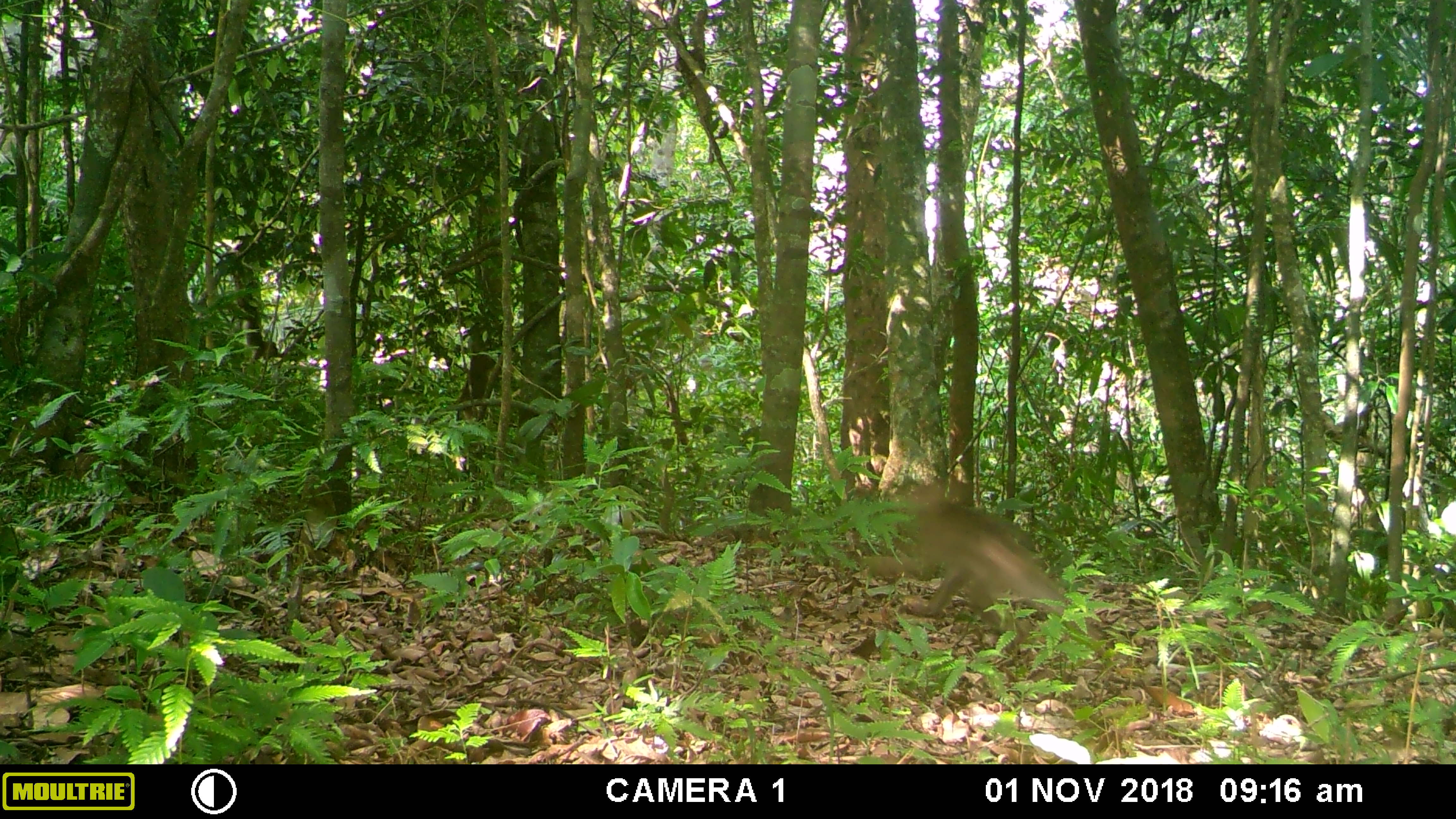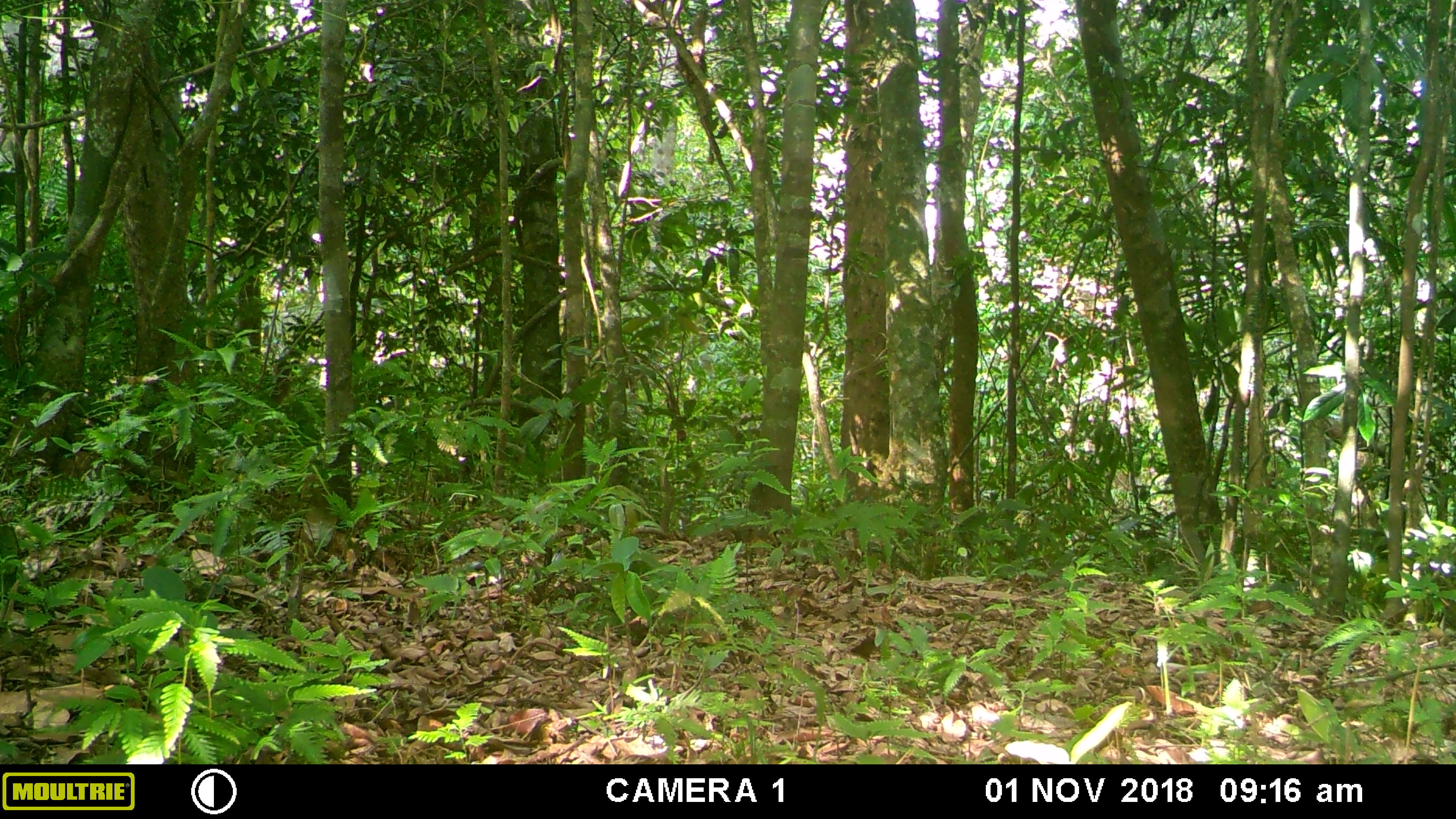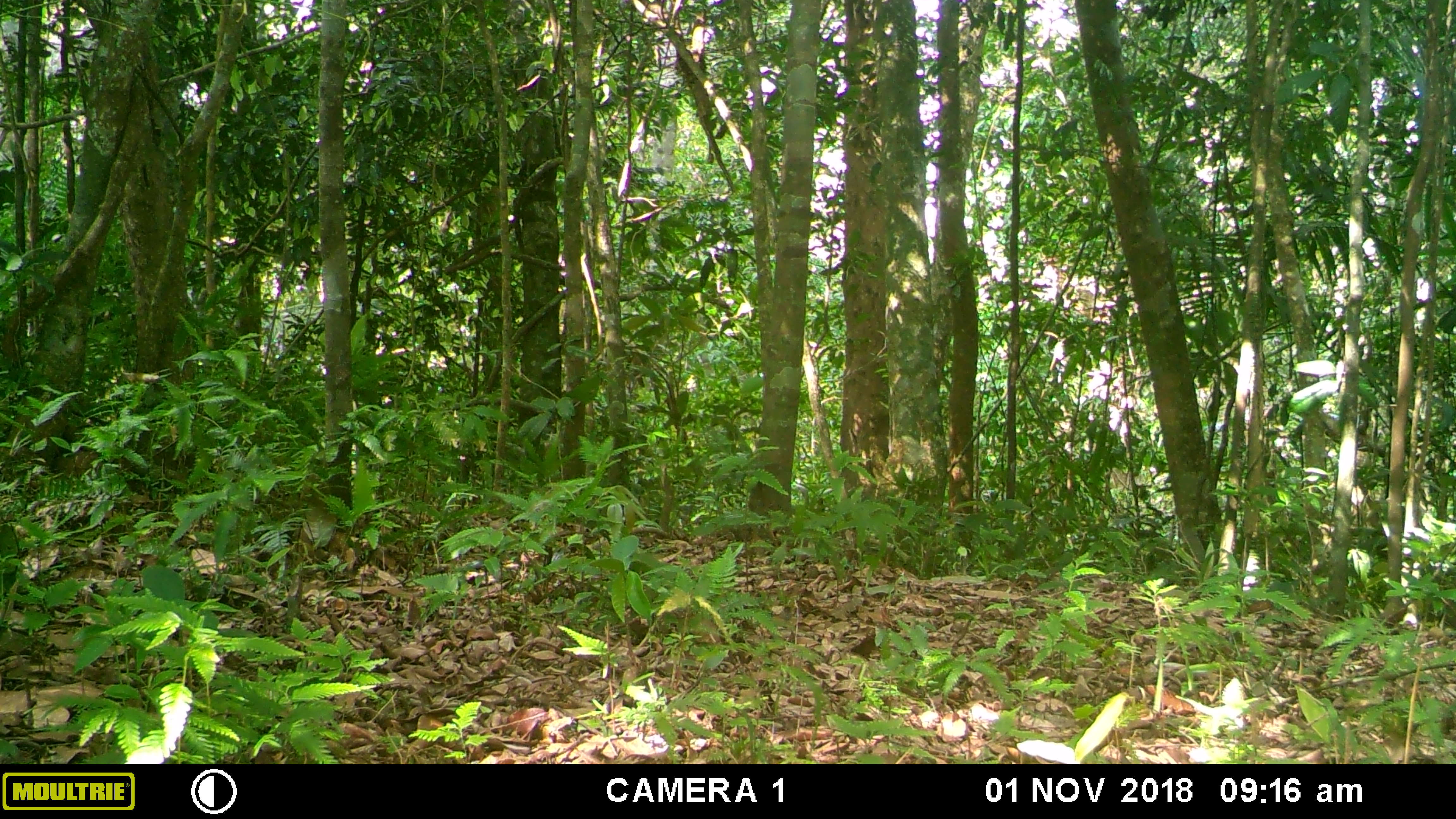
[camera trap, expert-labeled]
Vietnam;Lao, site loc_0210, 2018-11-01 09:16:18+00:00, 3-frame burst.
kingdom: Animalia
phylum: Chordata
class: Mammalia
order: Primates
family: Cercopithecidae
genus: Macaca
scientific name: Macaca nemestrina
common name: pig-tailed macaque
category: pig tailed macaque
Pig tailed macaque (pig-tailed macaque) (Macaca nemestrina). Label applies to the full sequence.